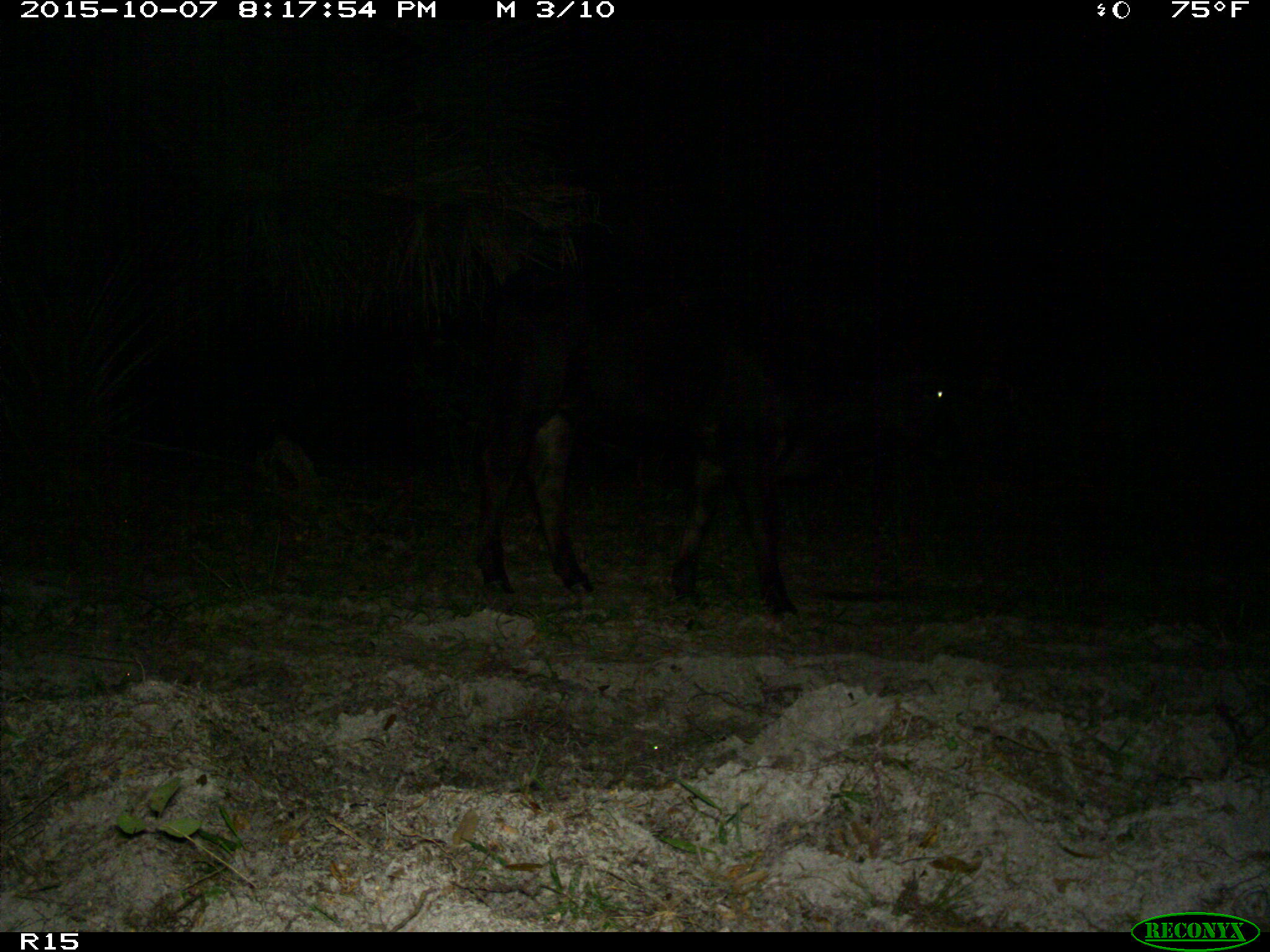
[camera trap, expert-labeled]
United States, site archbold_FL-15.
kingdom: Animalia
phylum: Chordata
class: Mammalia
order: Artiodactyla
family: Bovidae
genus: Bos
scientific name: Bos taurus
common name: domestic cow